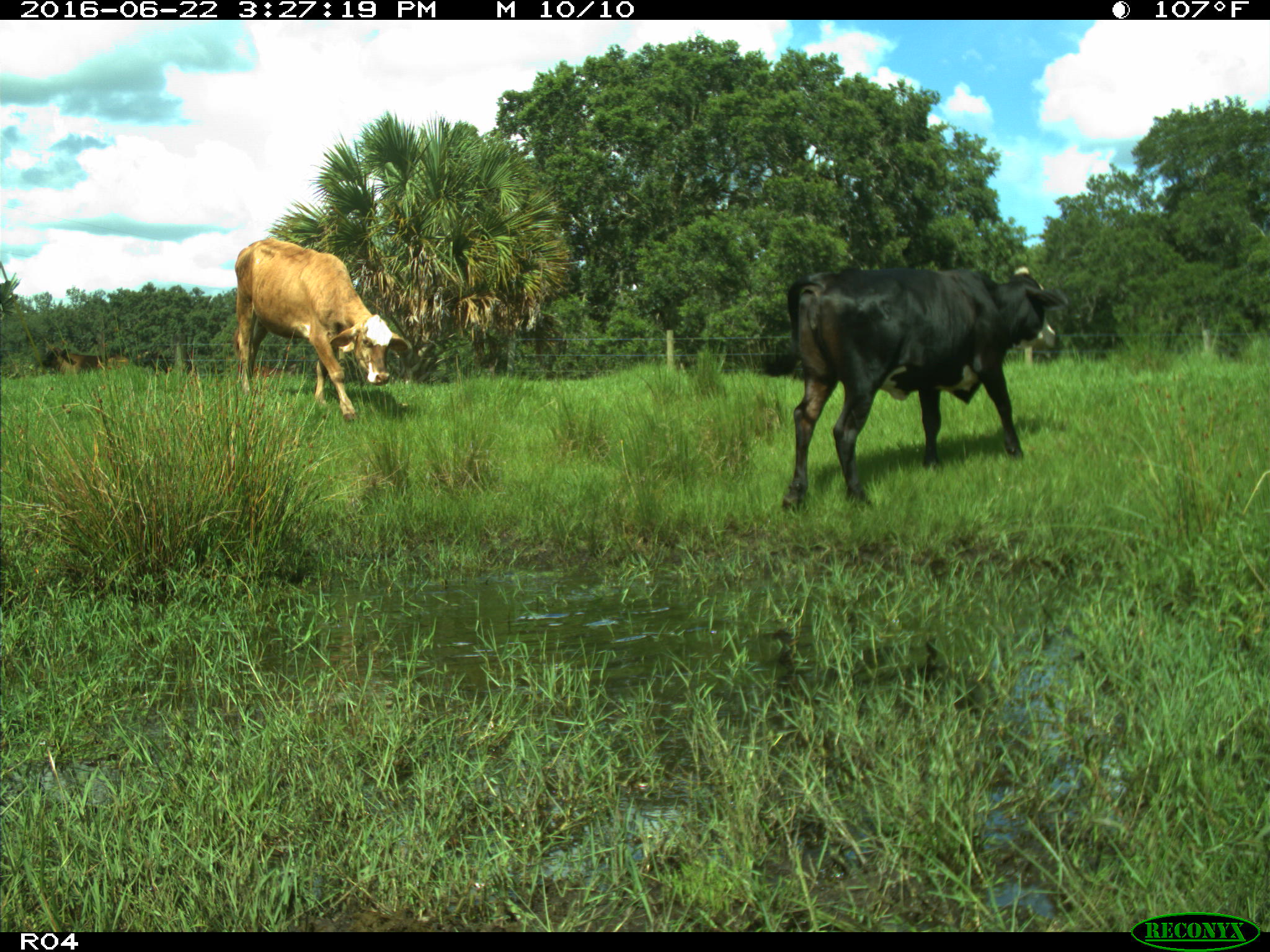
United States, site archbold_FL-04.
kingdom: Animalia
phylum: Chordata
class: Mammalia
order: Artiodactyla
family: Bovidae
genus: Bos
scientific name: Bos taurus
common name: domestic cow